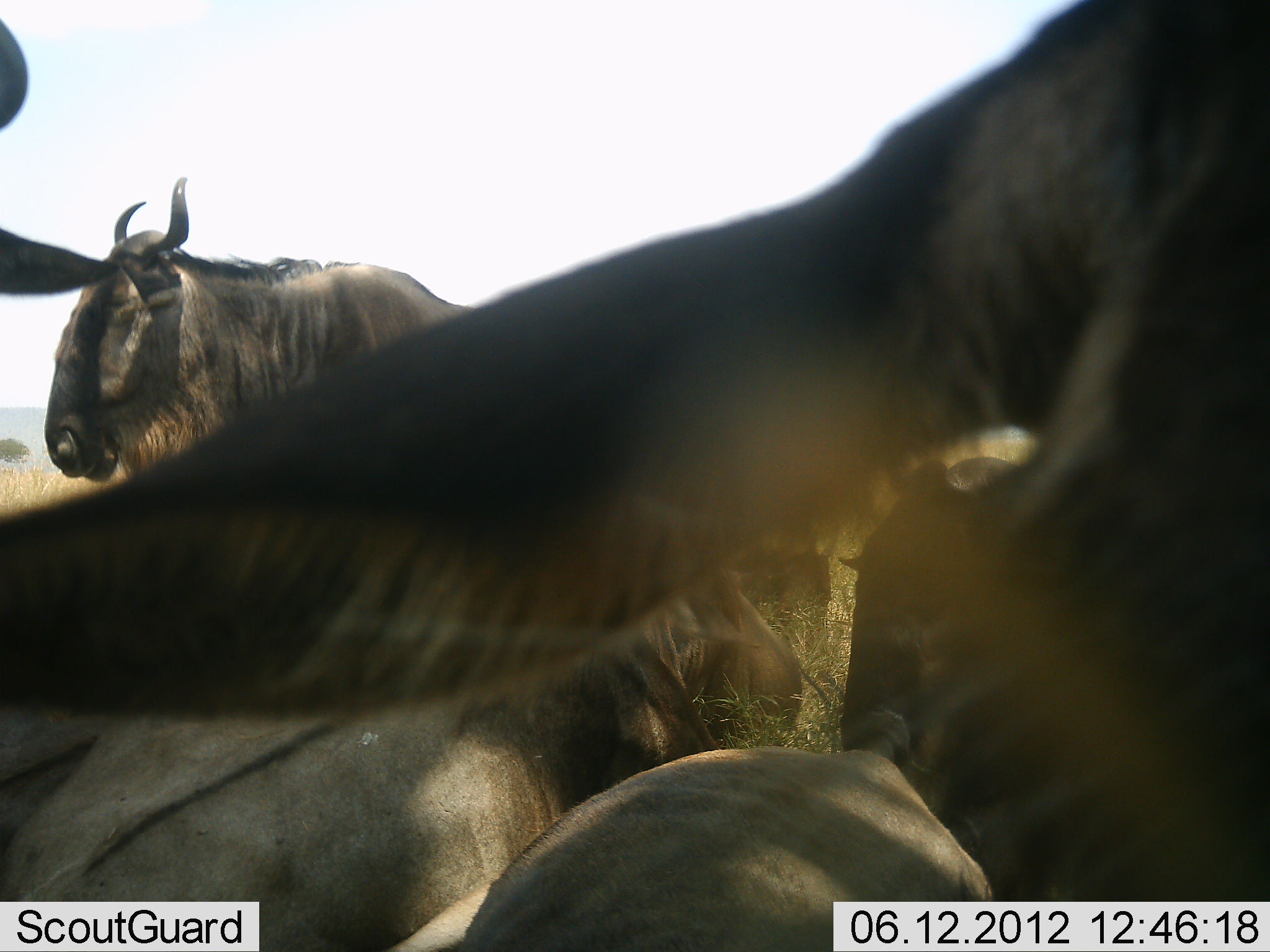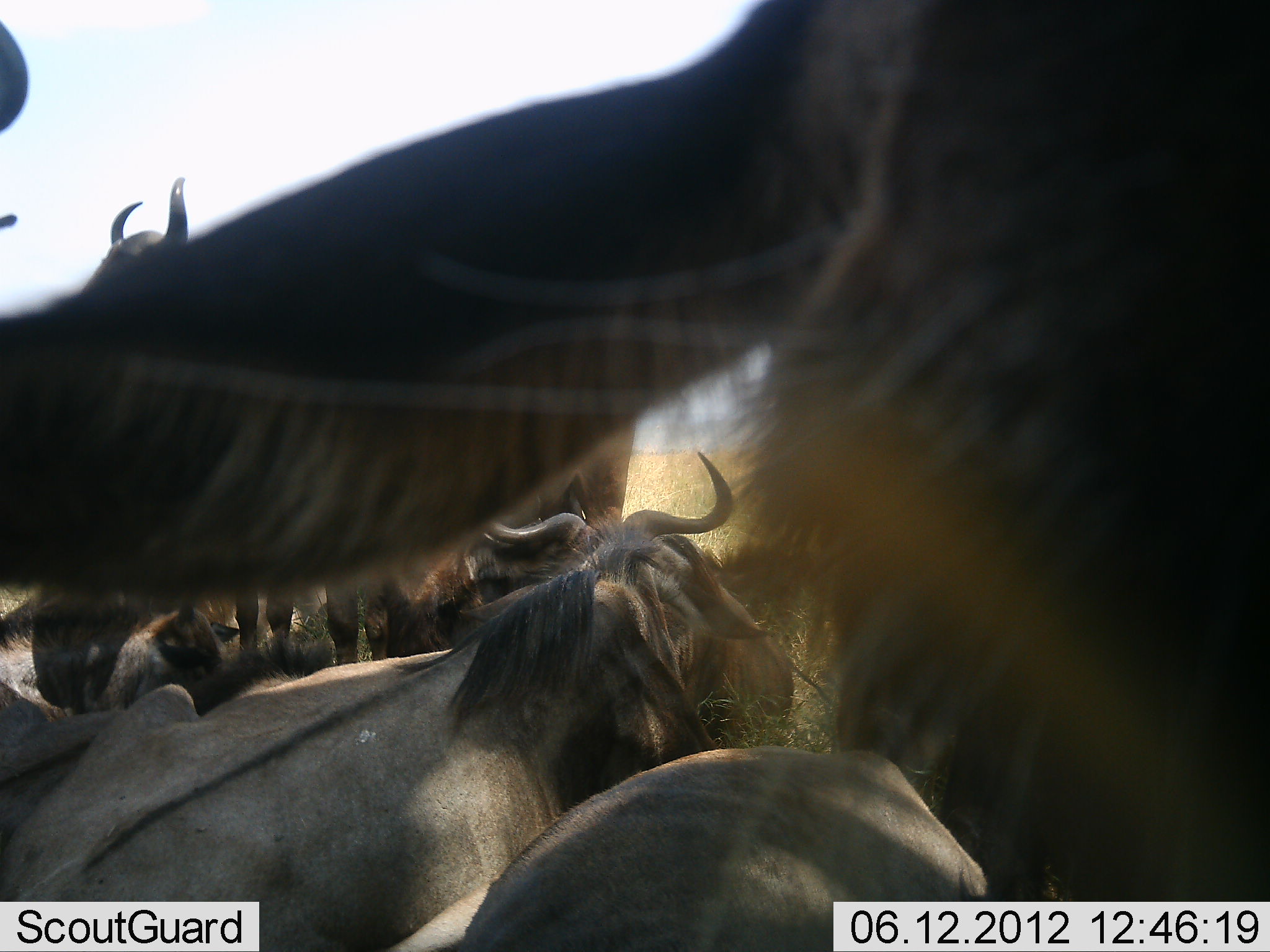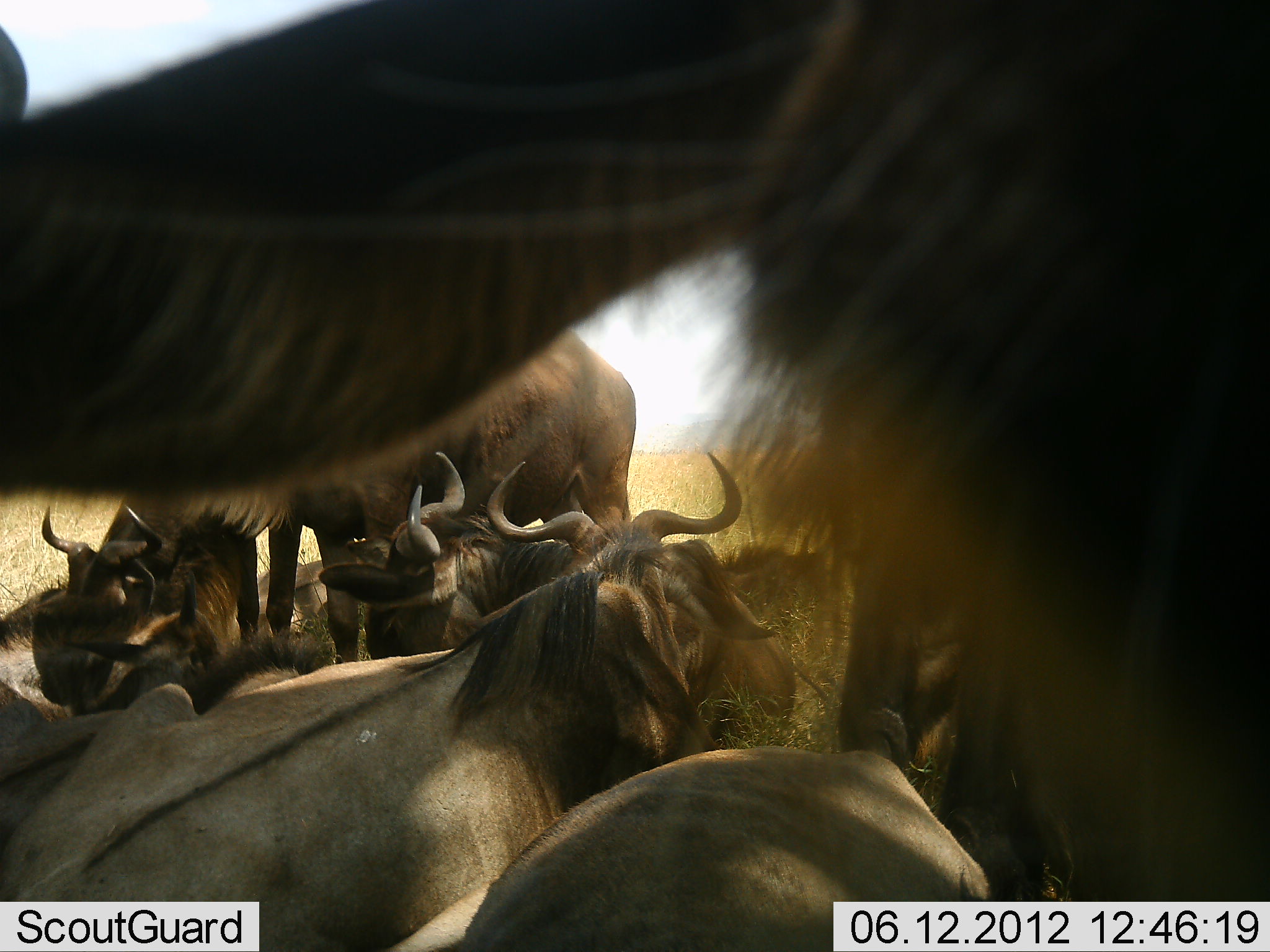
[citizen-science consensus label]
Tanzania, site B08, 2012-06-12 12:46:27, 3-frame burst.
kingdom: Animalia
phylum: Chordata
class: Mammalia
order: Artiodactyla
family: Bovidae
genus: Connochaetes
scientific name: Connochaetes taurinus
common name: blue wildebeest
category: wildebeest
Wildebeest (blue wildebeest) (Connochaetes taurinus), count 9. Behavior (volunteer vote fractions): standing 70%, resting 100%, moving 0%, interacting 10%. Young present (vote fraction): 20%. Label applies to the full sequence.